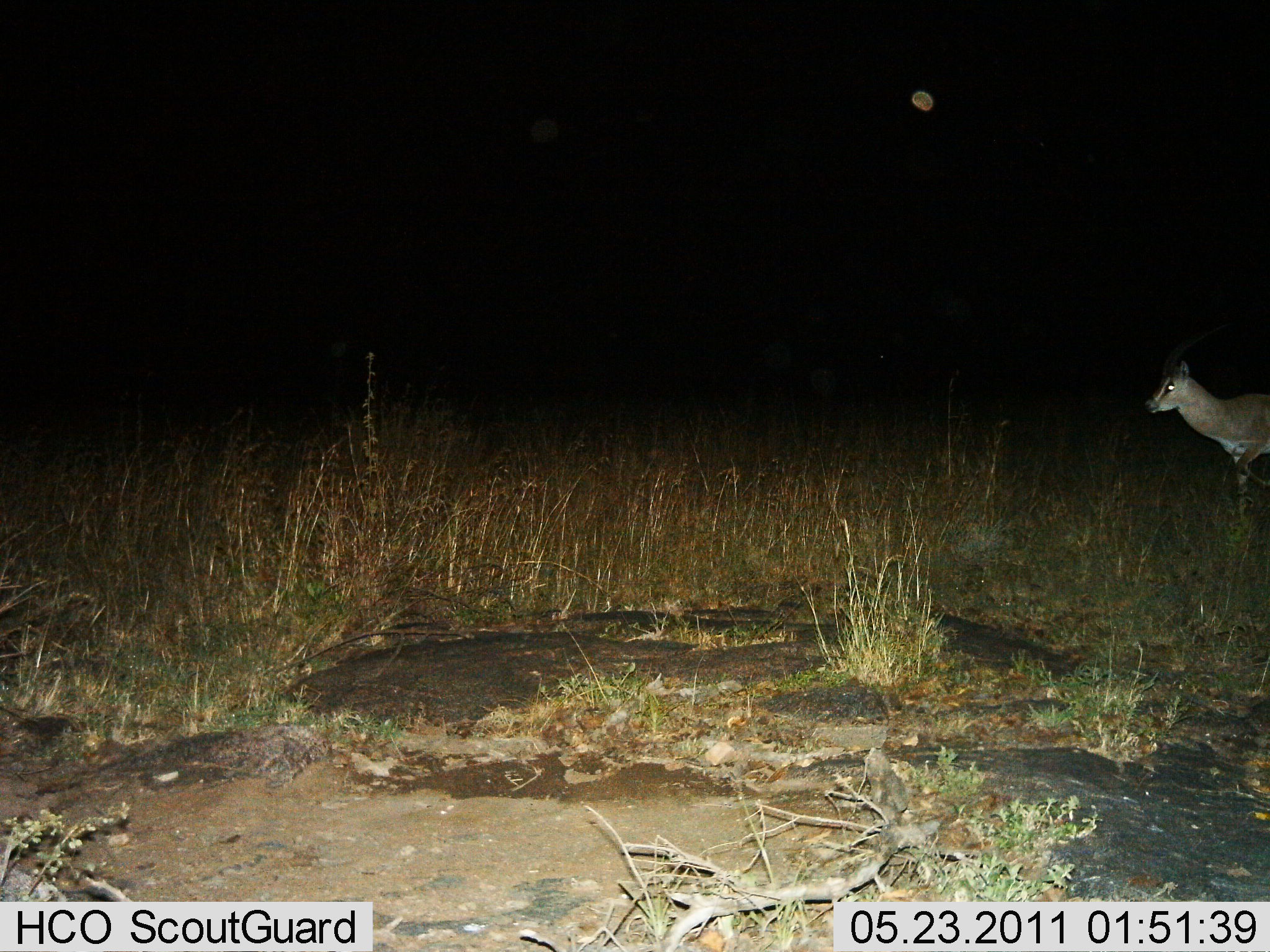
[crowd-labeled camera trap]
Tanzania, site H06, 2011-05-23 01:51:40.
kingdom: Animalia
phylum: Chordata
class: Mammalia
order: Artiodactyla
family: Bovidae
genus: Eudorcas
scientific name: Eudorcas thomsonii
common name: thomson's gazelle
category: gazellethomsons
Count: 1.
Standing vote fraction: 60%.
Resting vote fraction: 0%.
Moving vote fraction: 50%.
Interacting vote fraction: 0%.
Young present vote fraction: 0%.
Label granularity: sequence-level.